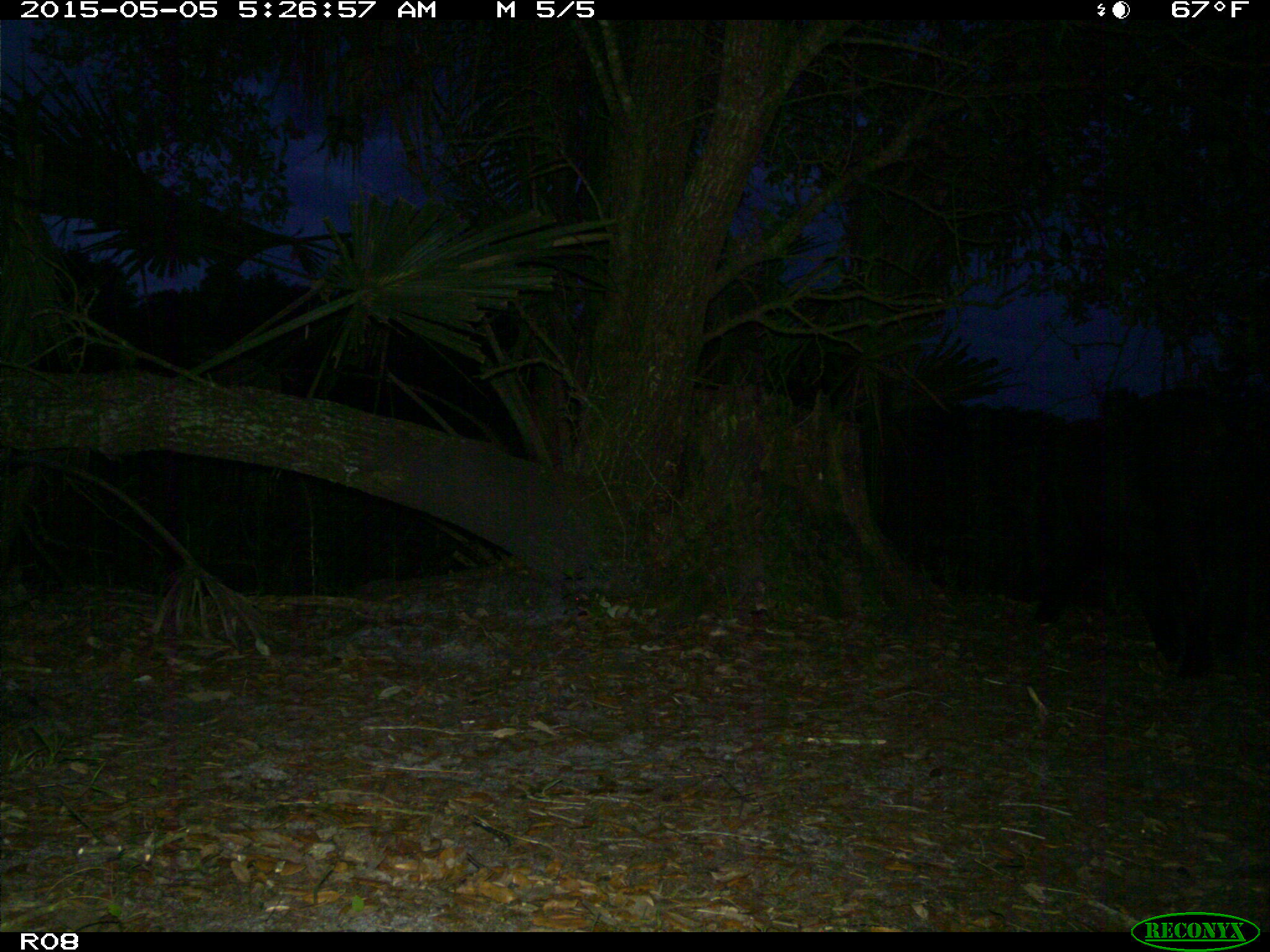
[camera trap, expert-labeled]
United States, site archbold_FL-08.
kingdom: Animalia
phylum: Chordata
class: Mammalia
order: Artiodactyla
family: Suidae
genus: Sus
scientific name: Sus scrofa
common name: wild boar